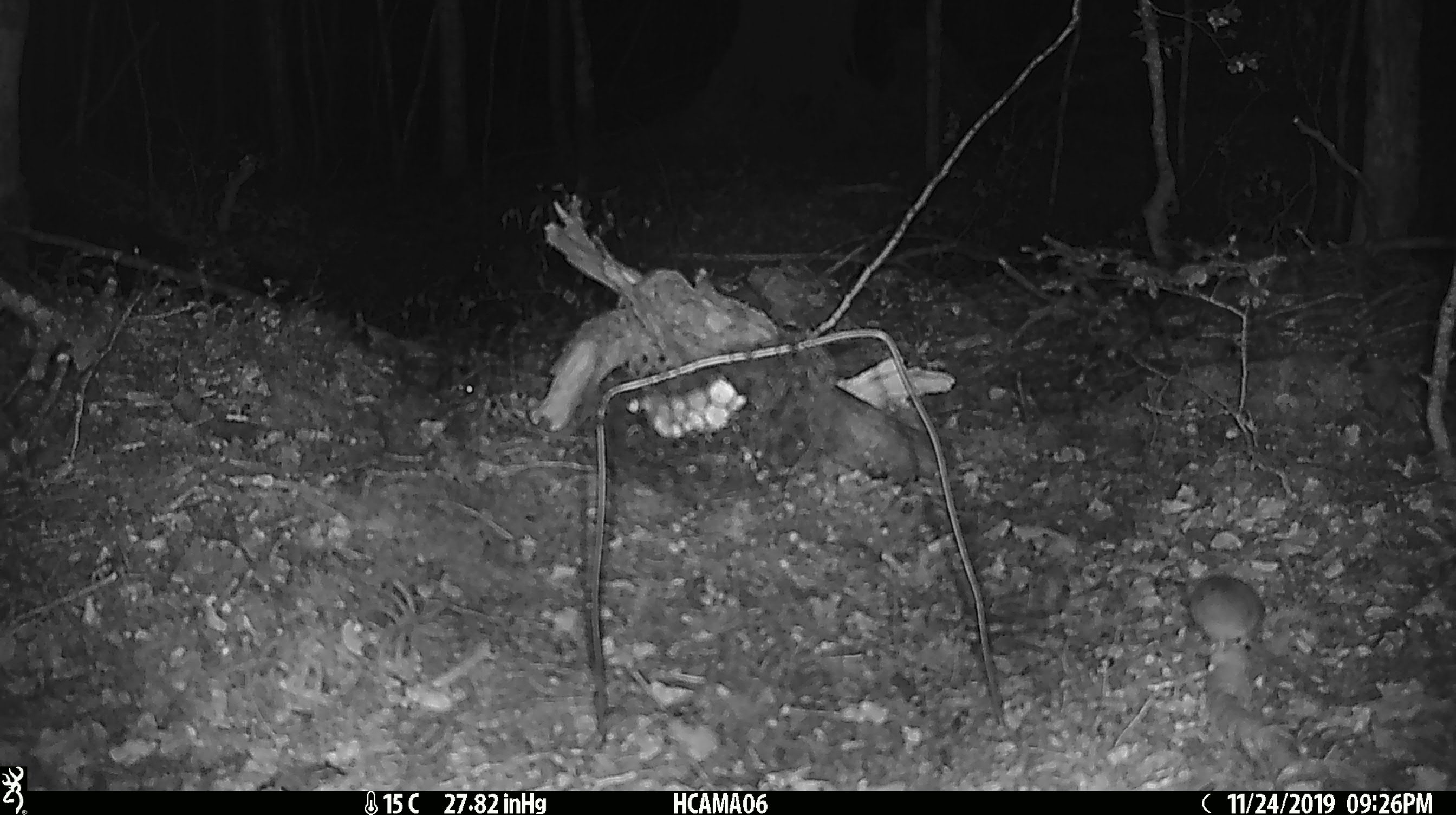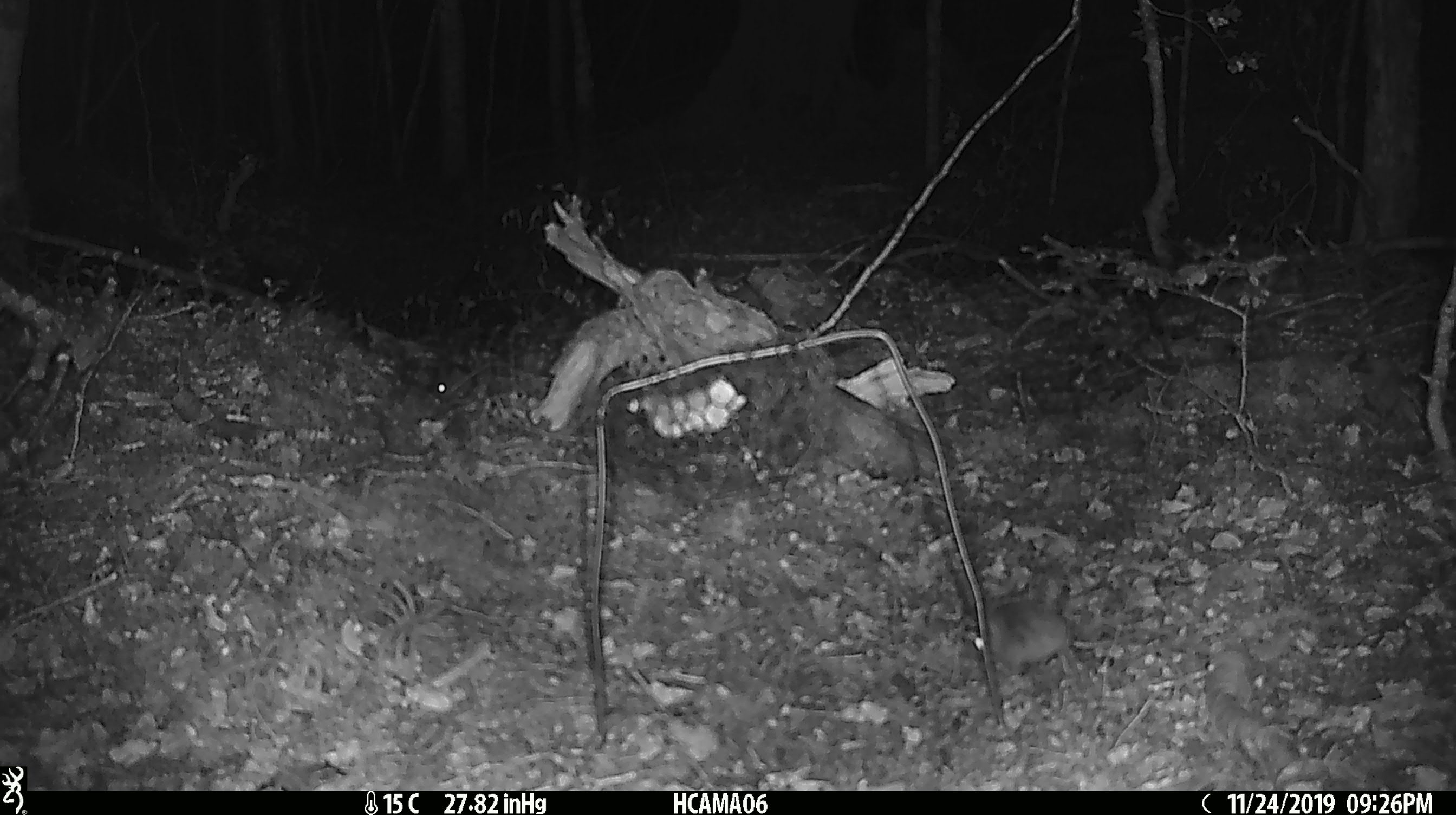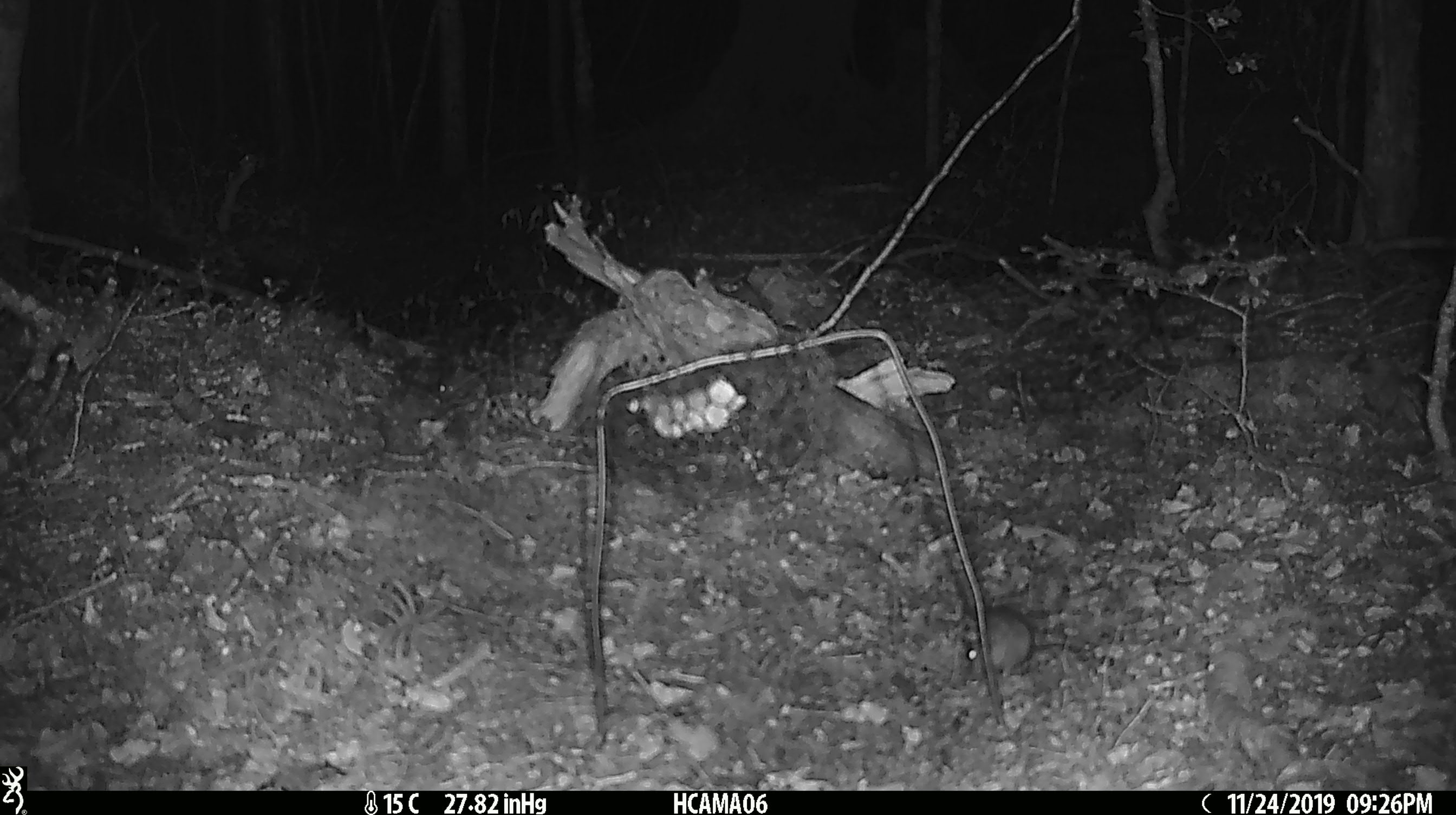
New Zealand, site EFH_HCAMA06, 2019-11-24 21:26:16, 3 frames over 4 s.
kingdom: Animalia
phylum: Chordata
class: Mammalia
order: Rodentia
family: Muridae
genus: Mus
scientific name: Mus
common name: mouse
Mouse (Mus).